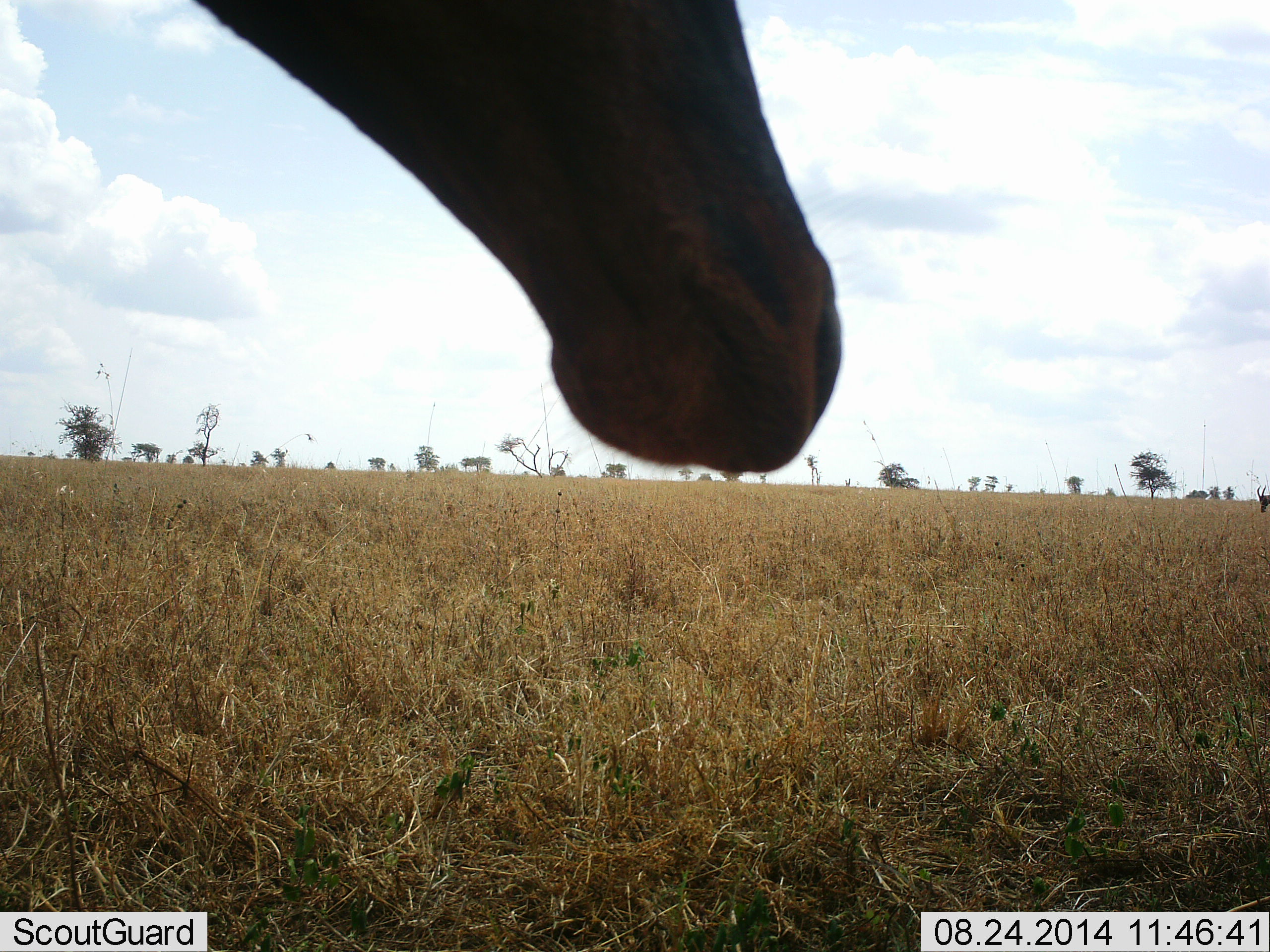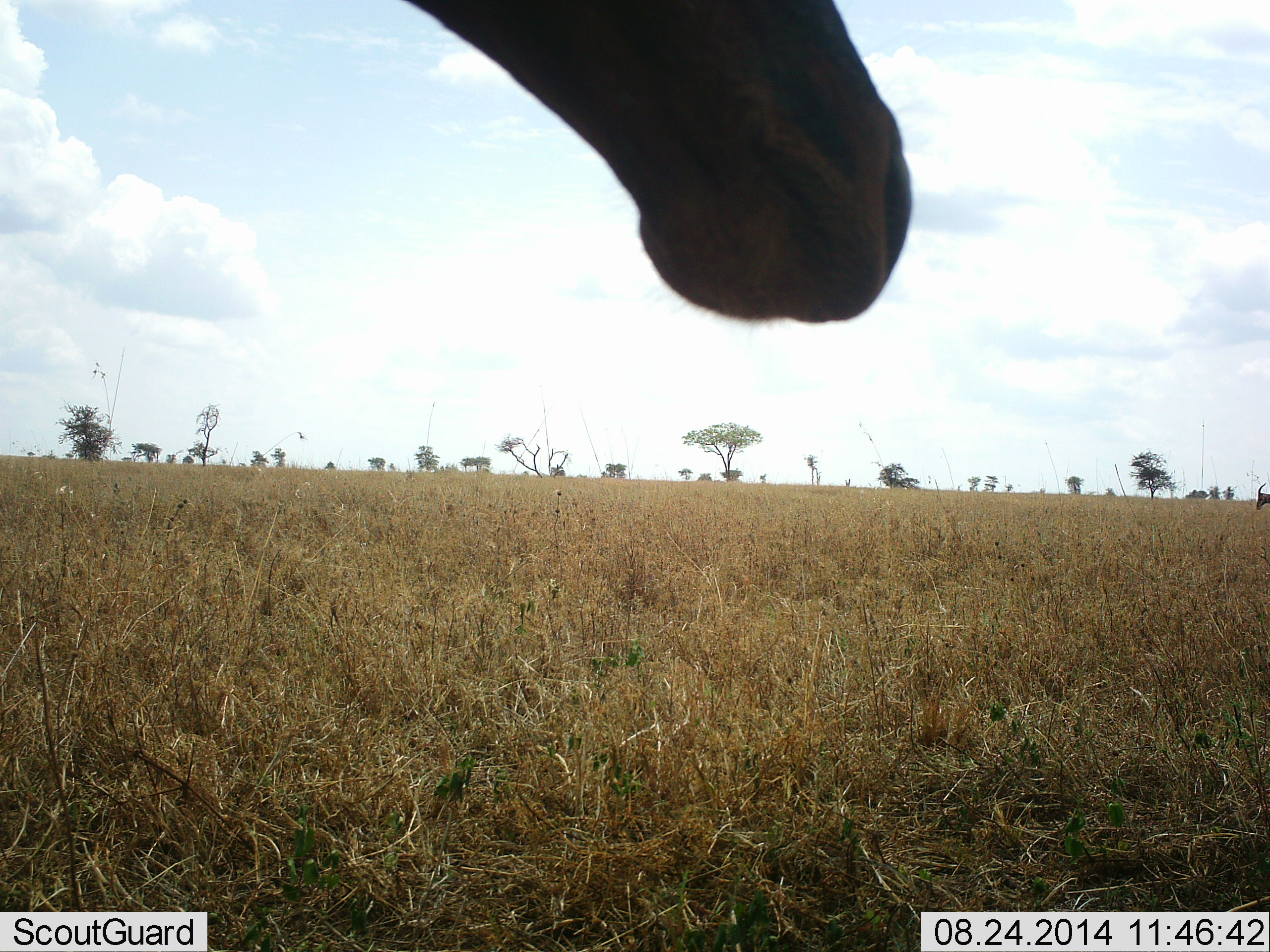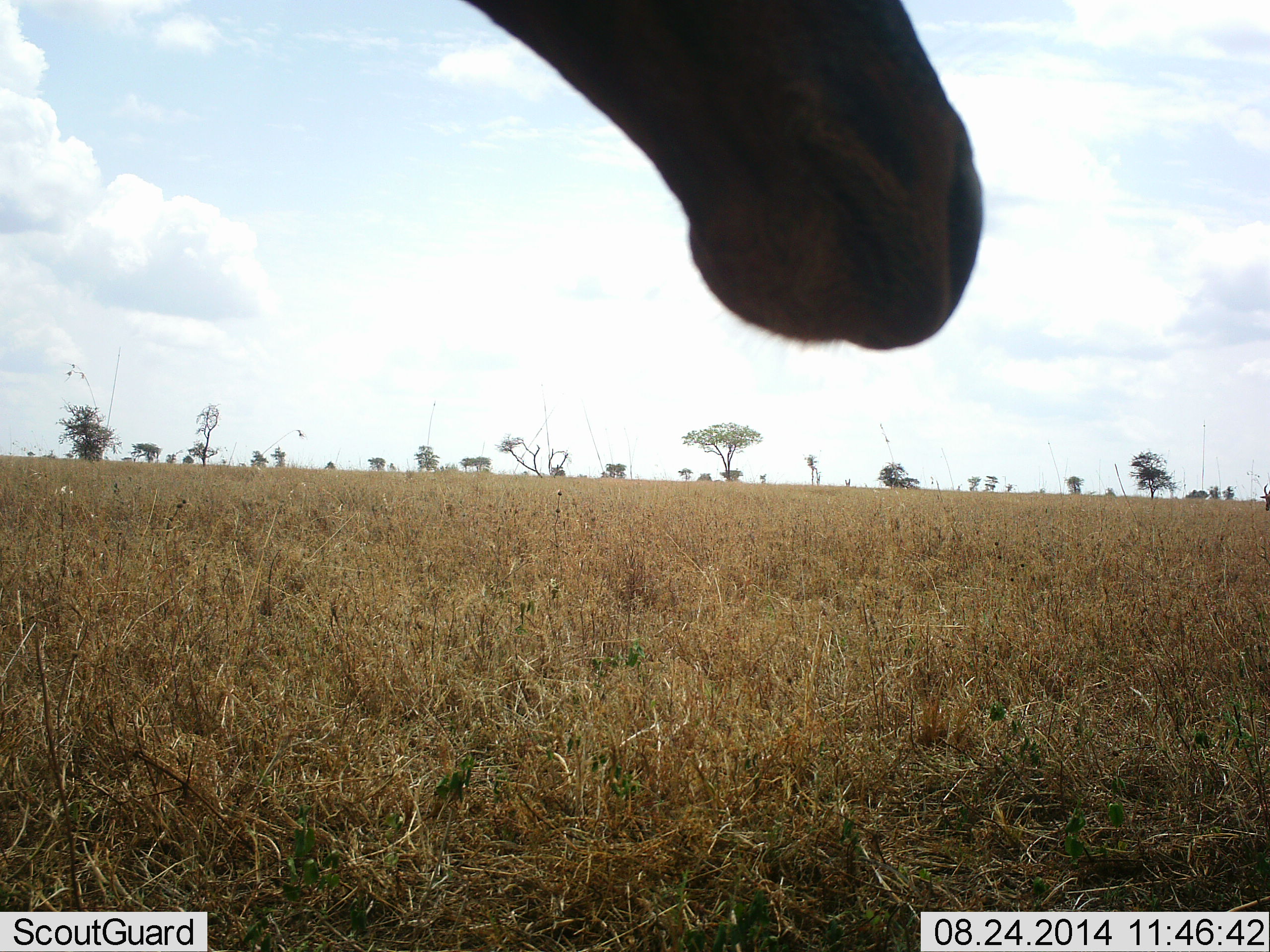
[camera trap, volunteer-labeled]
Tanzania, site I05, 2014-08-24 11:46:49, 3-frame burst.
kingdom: Animalia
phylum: Chordata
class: Mammalia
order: Artiodactyla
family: Bovidae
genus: Damaliscus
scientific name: Damaliscus lunatus jimela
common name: topi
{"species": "topi (Damaliscus lunatus jimela)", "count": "2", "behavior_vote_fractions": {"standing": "100%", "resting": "0%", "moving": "0%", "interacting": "0%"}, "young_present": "0%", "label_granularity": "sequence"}